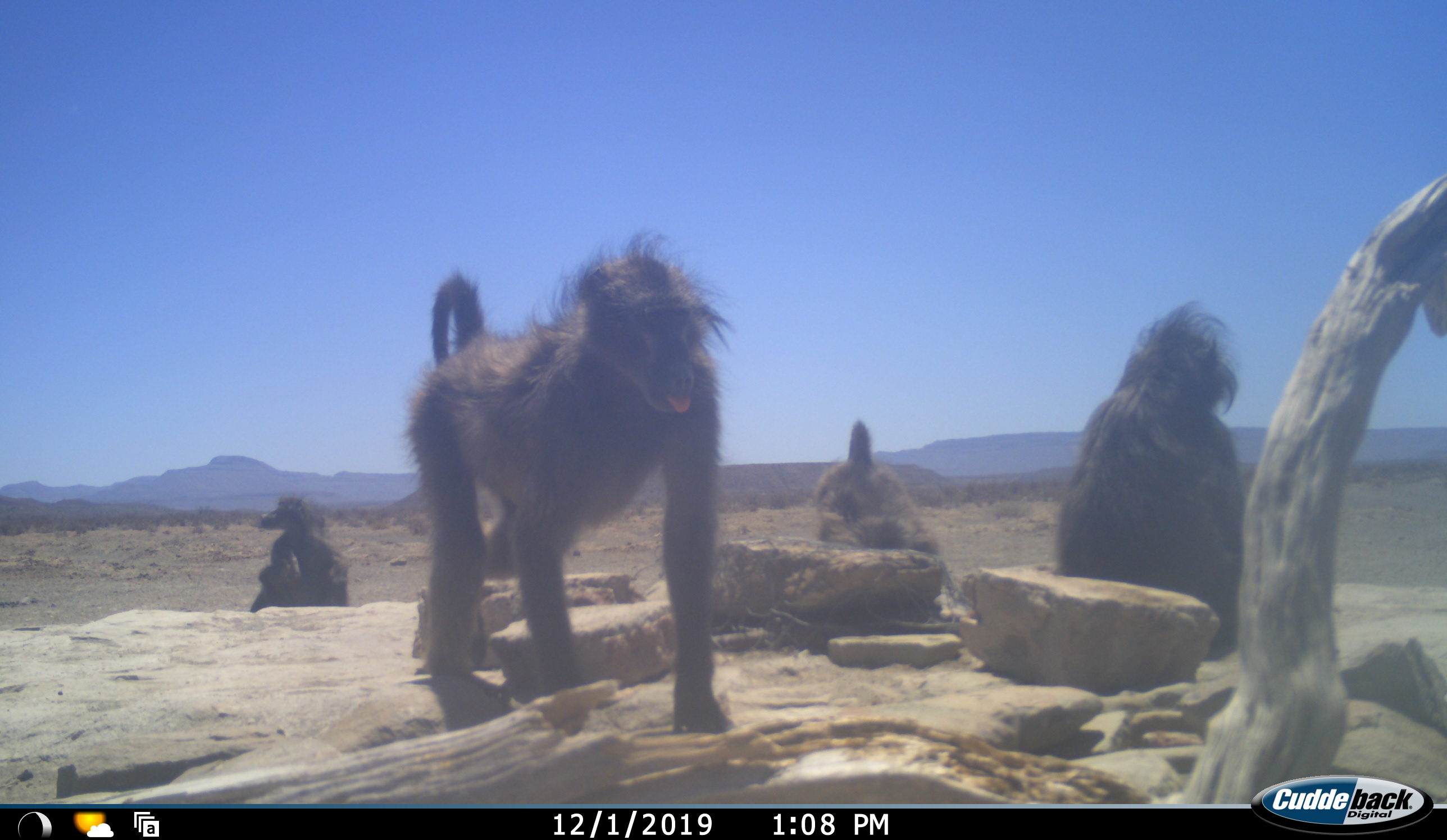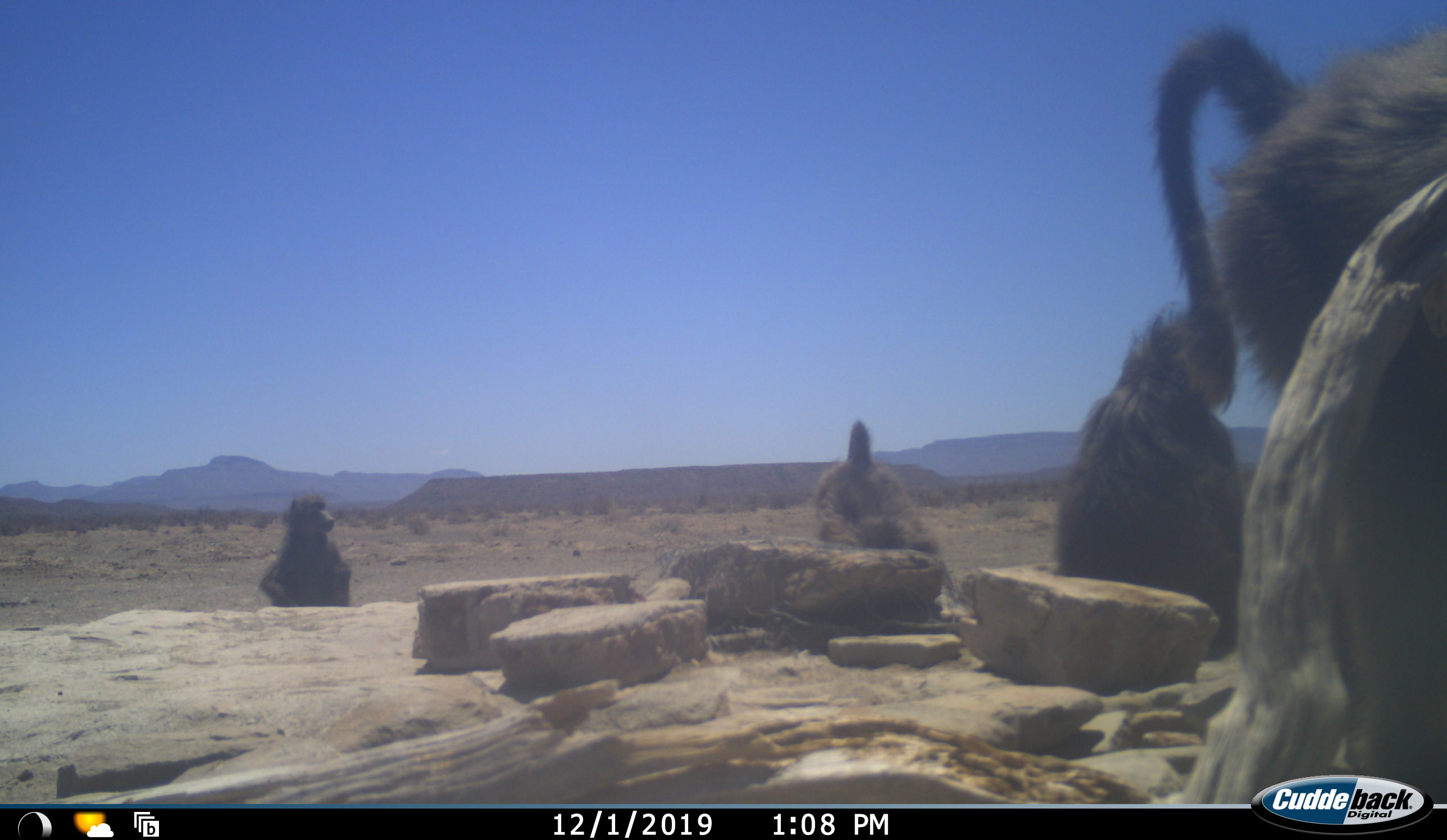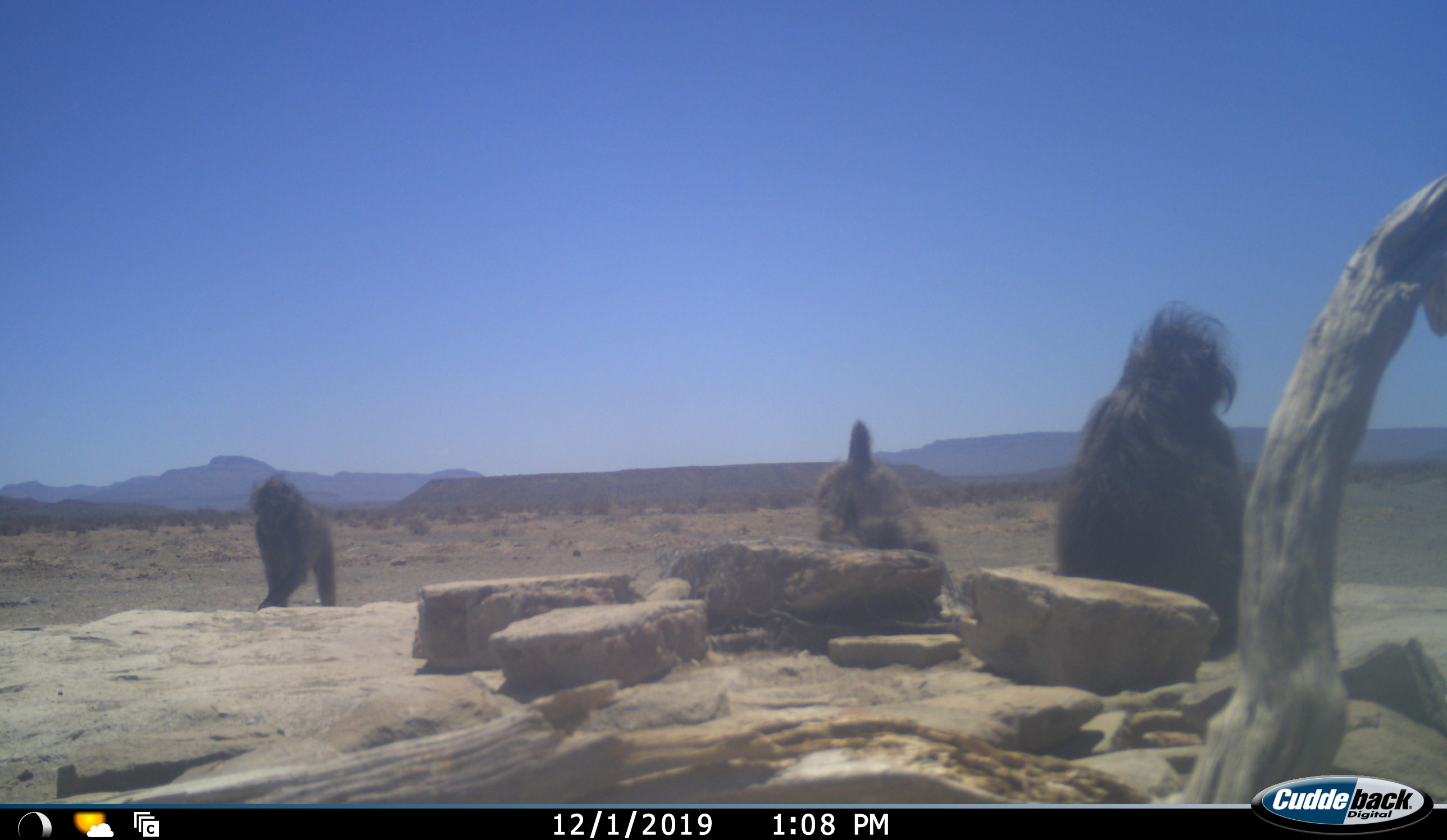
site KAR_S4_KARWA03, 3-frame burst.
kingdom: Animalia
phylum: Chordata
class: Mammalia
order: Primates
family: Cercopithecidae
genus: Papio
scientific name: Papio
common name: baboon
Baboon (Papio), count 4. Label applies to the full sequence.